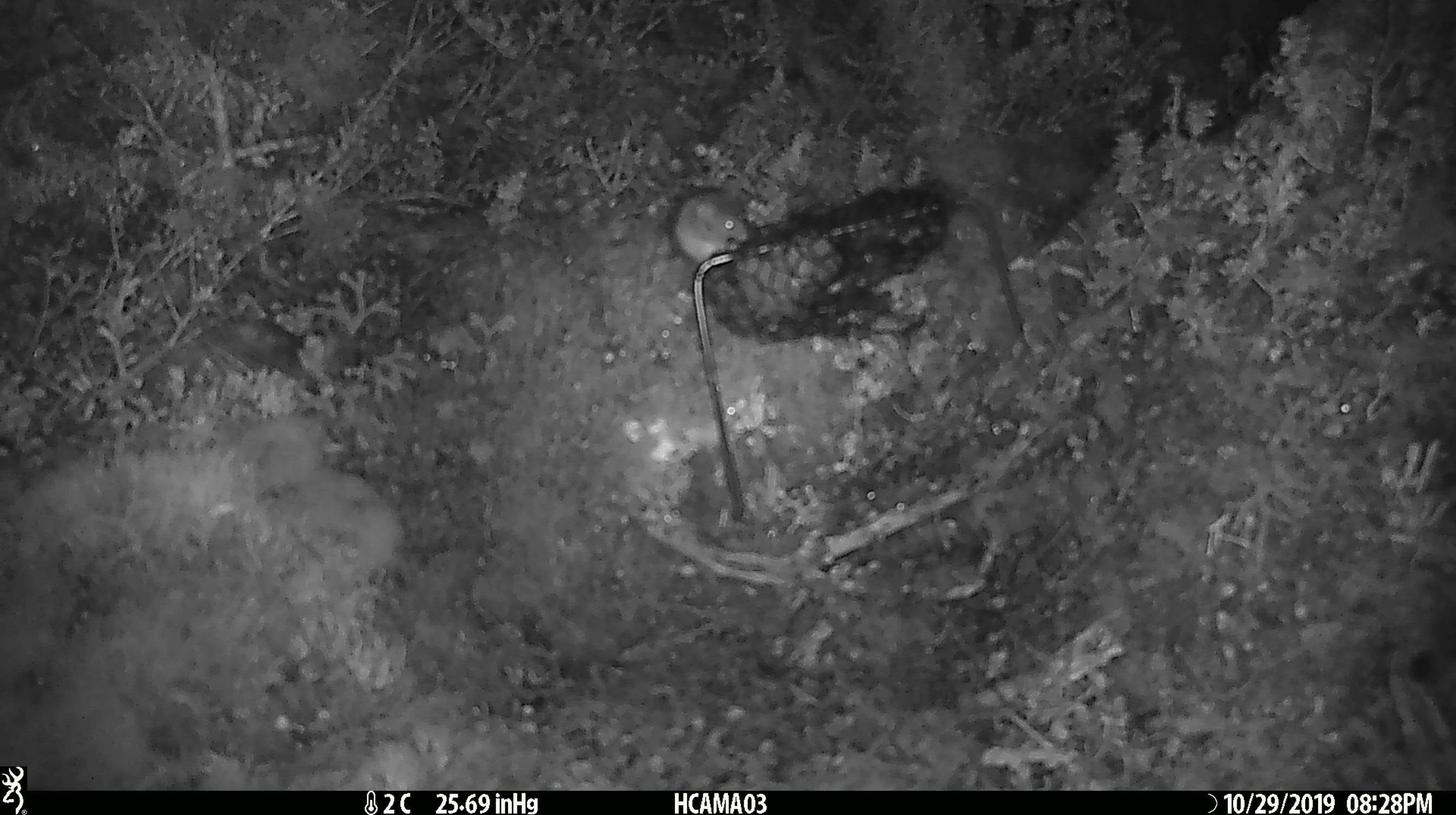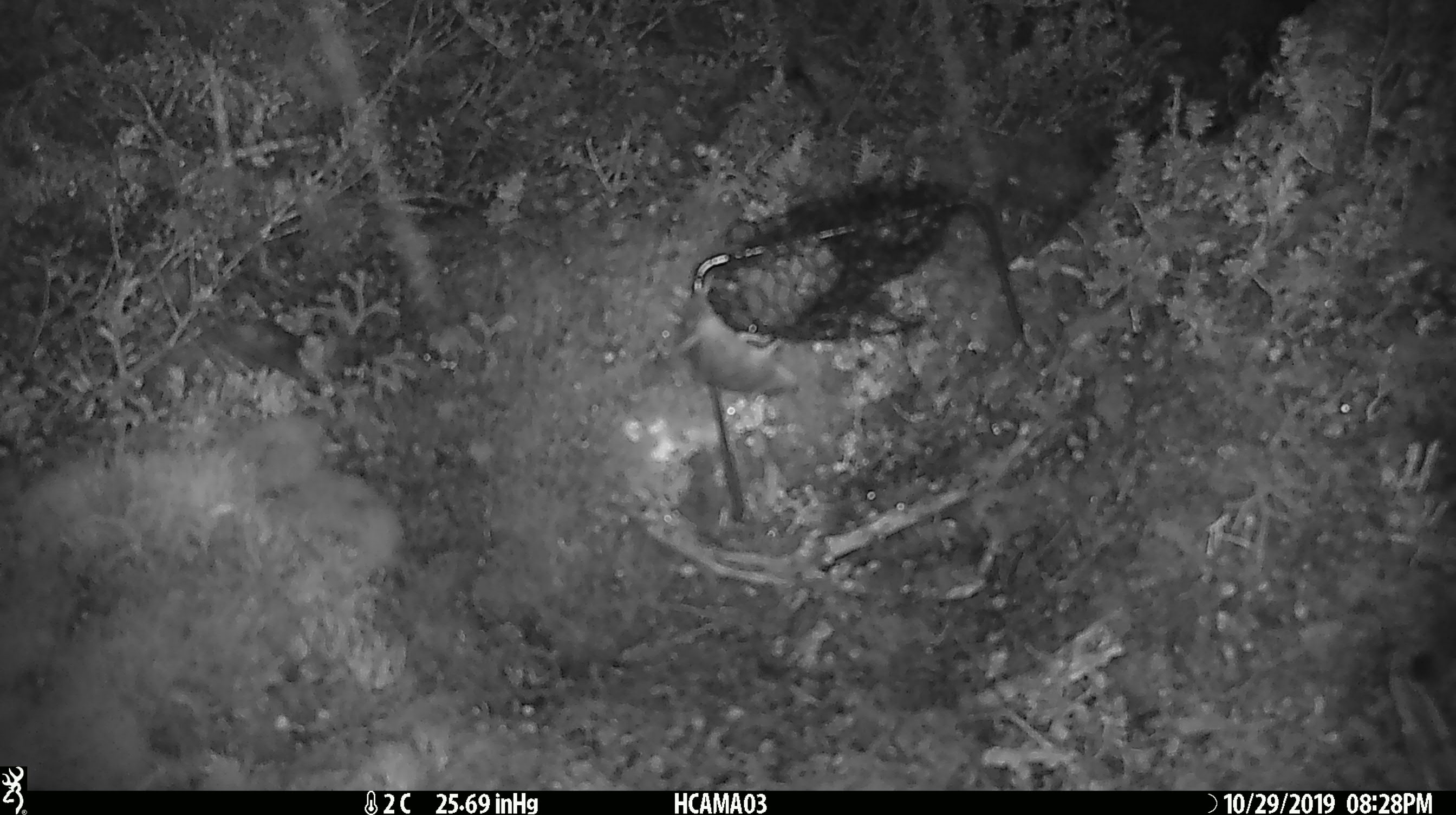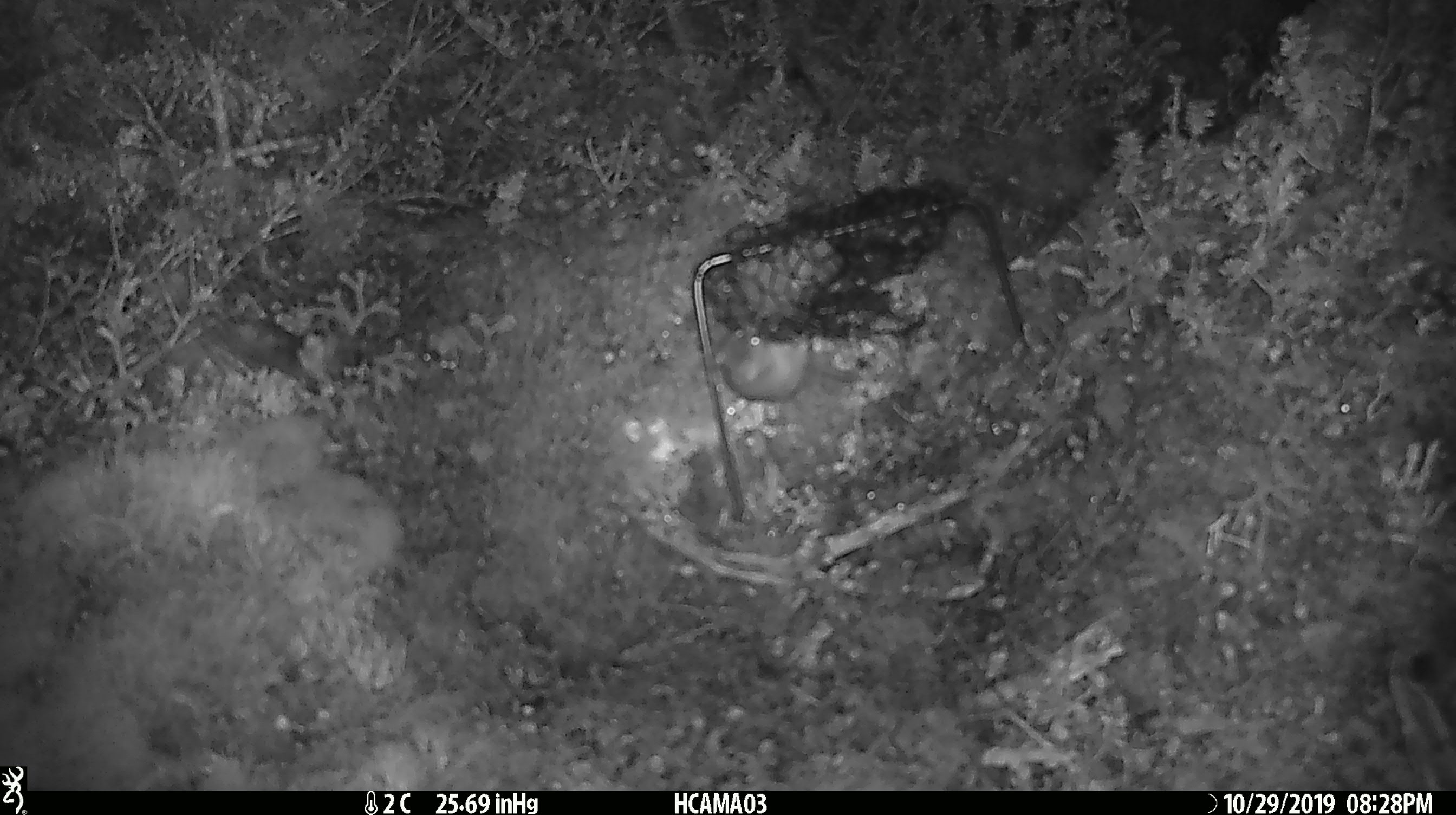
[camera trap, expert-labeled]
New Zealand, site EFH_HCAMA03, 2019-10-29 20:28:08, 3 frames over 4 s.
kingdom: Animalia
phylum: Chordata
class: Mammalia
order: Rodentia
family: Muridae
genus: Mus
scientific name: Mus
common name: mouse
Mouse (Mus).